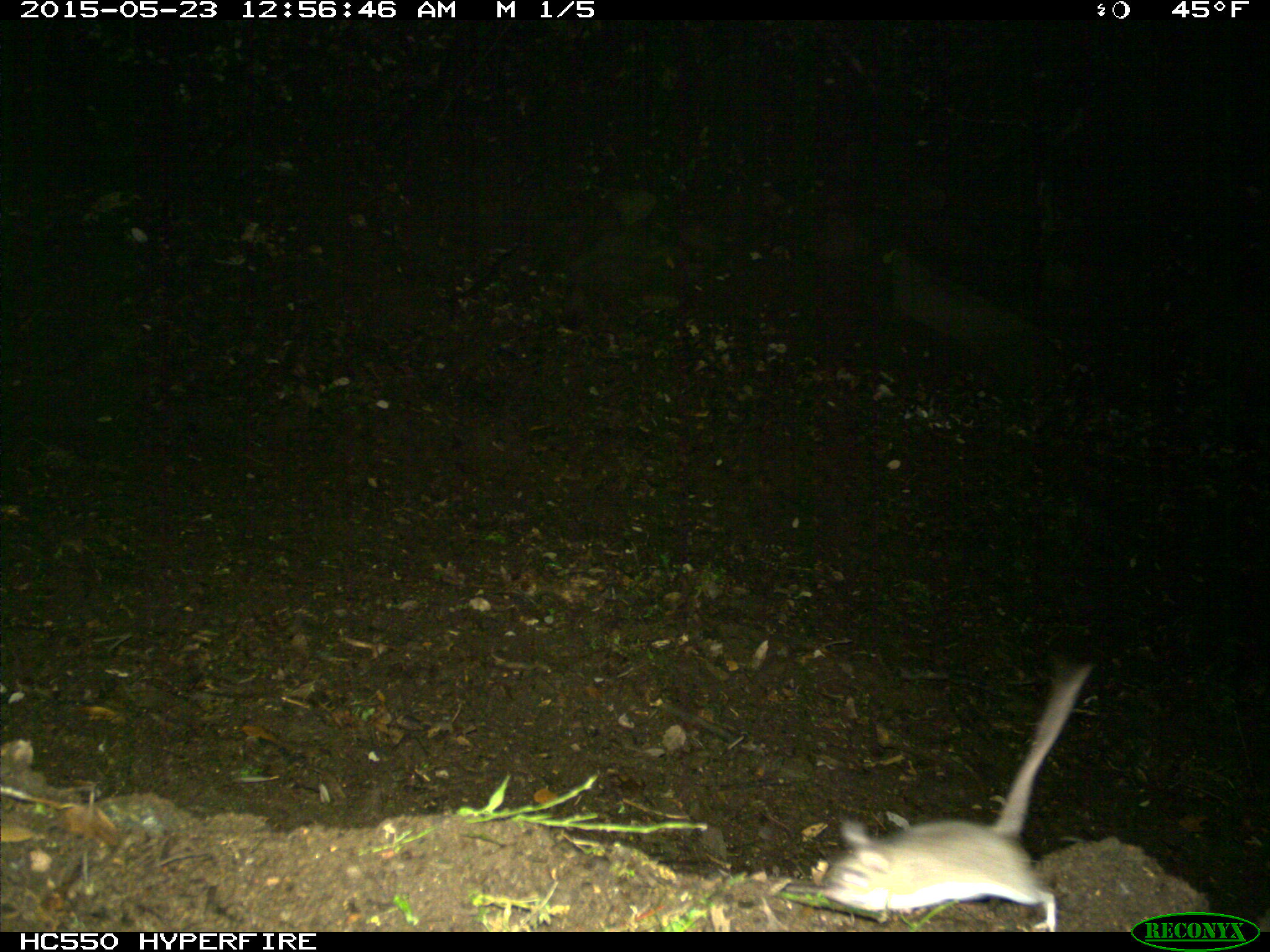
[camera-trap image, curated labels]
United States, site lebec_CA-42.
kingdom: Animalia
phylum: Chordata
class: Mammalia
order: Rodentia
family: Cricetidae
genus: Peromyscus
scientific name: Peromyscus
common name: deermice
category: unidentified deer mouse